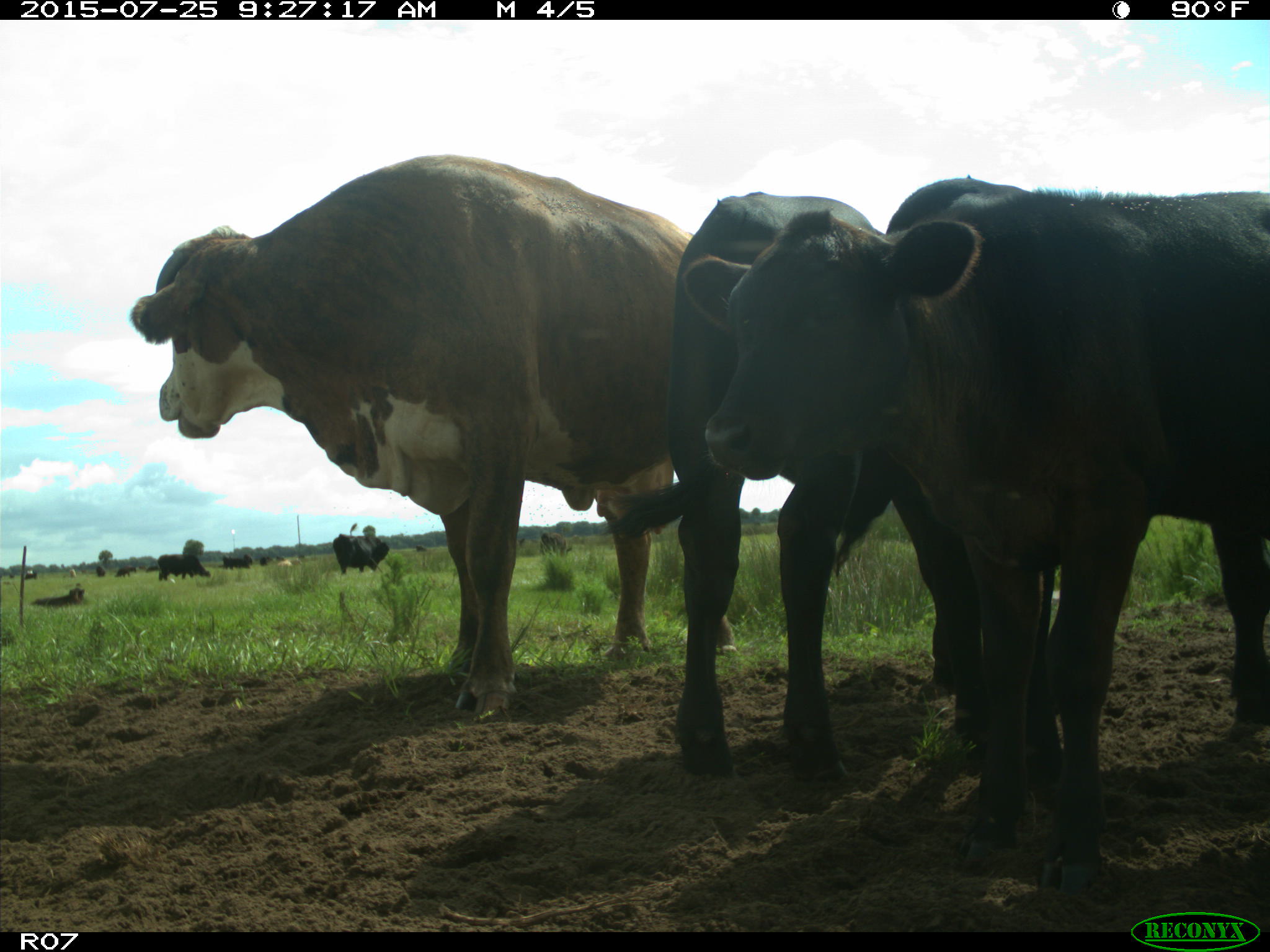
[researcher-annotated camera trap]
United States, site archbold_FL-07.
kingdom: Animalia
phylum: Chordata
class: Mammalia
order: Artiodactyla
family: Bovidae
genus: Bos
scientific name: Bos taurus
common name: domestic cow